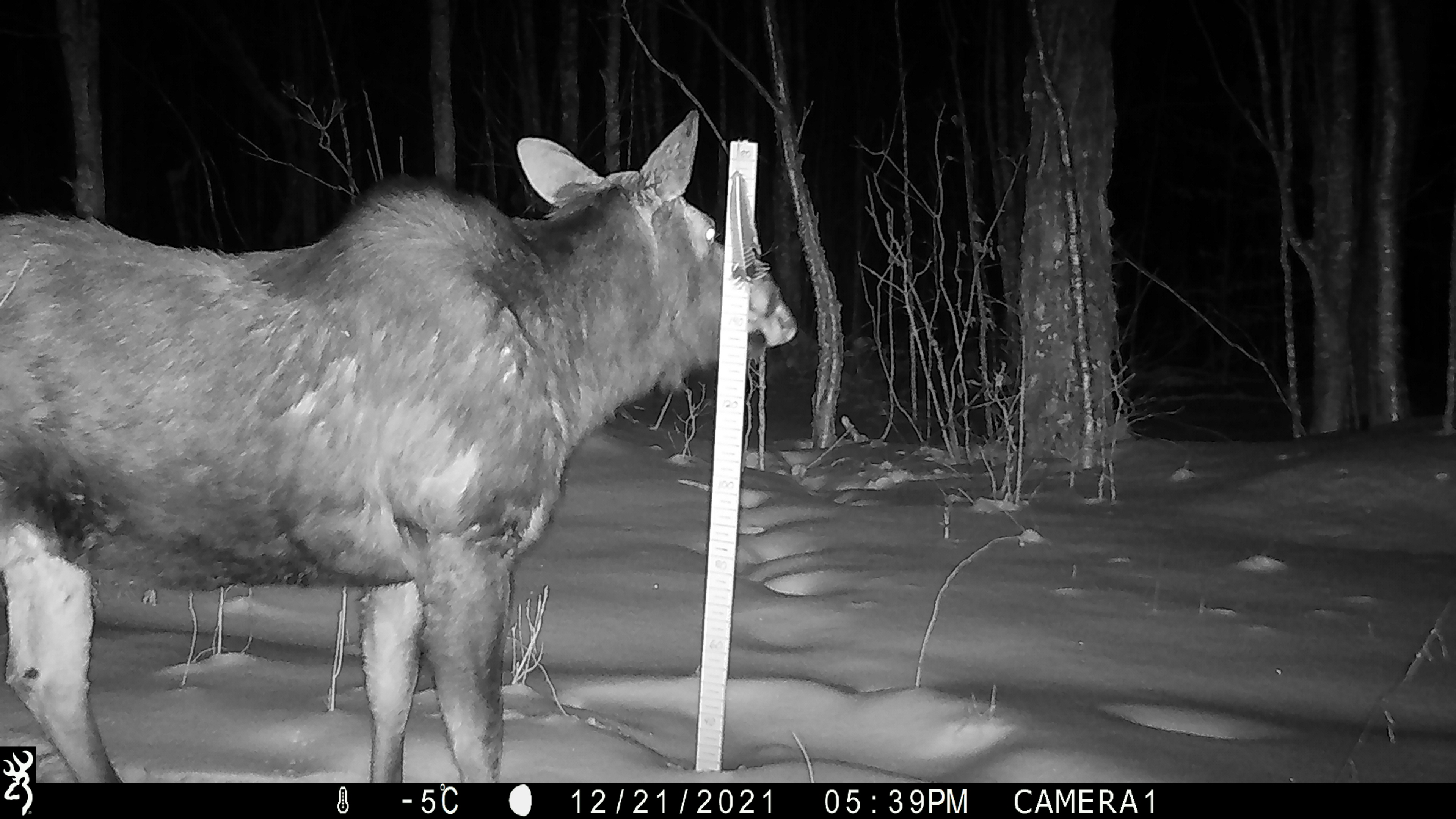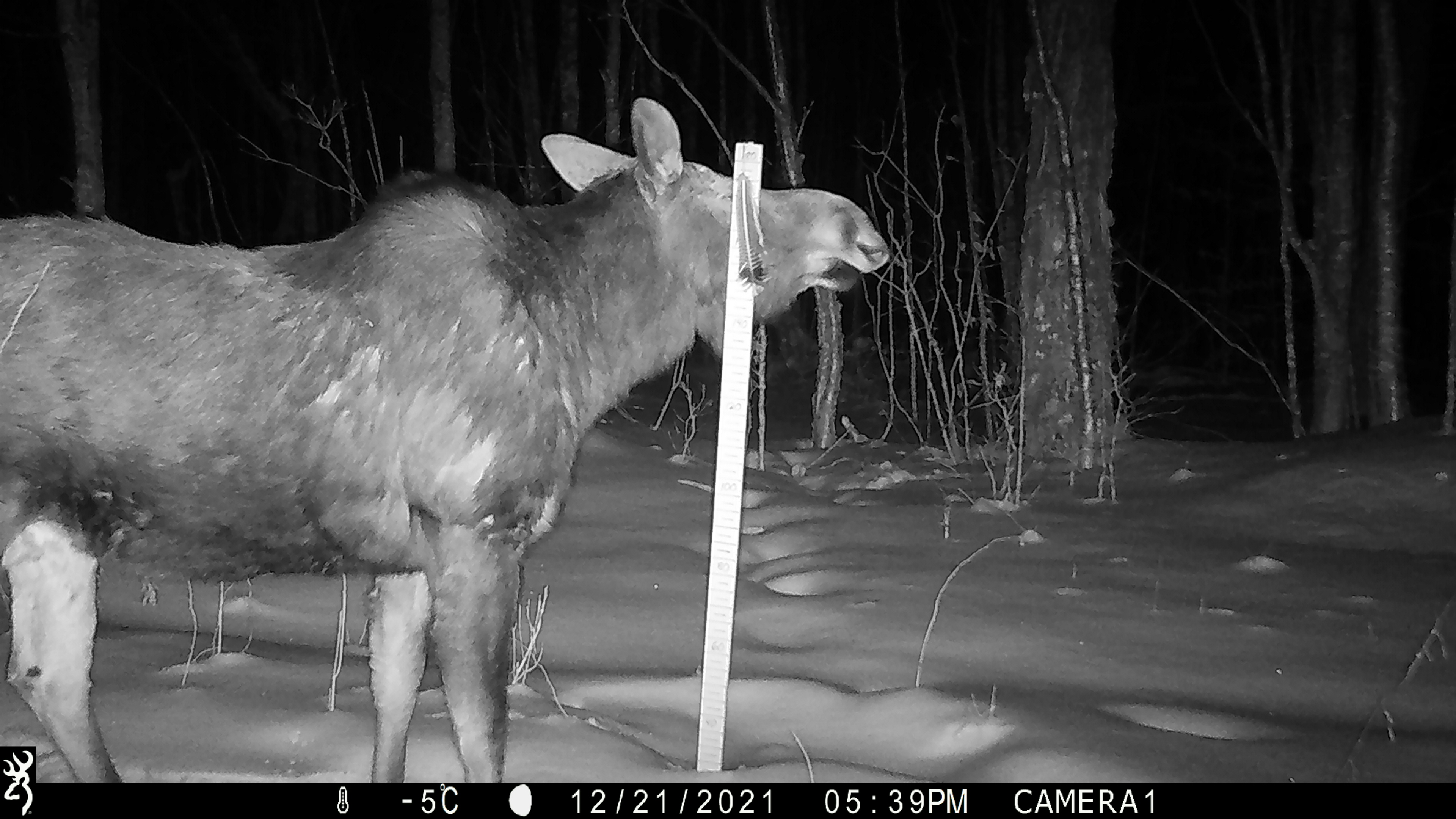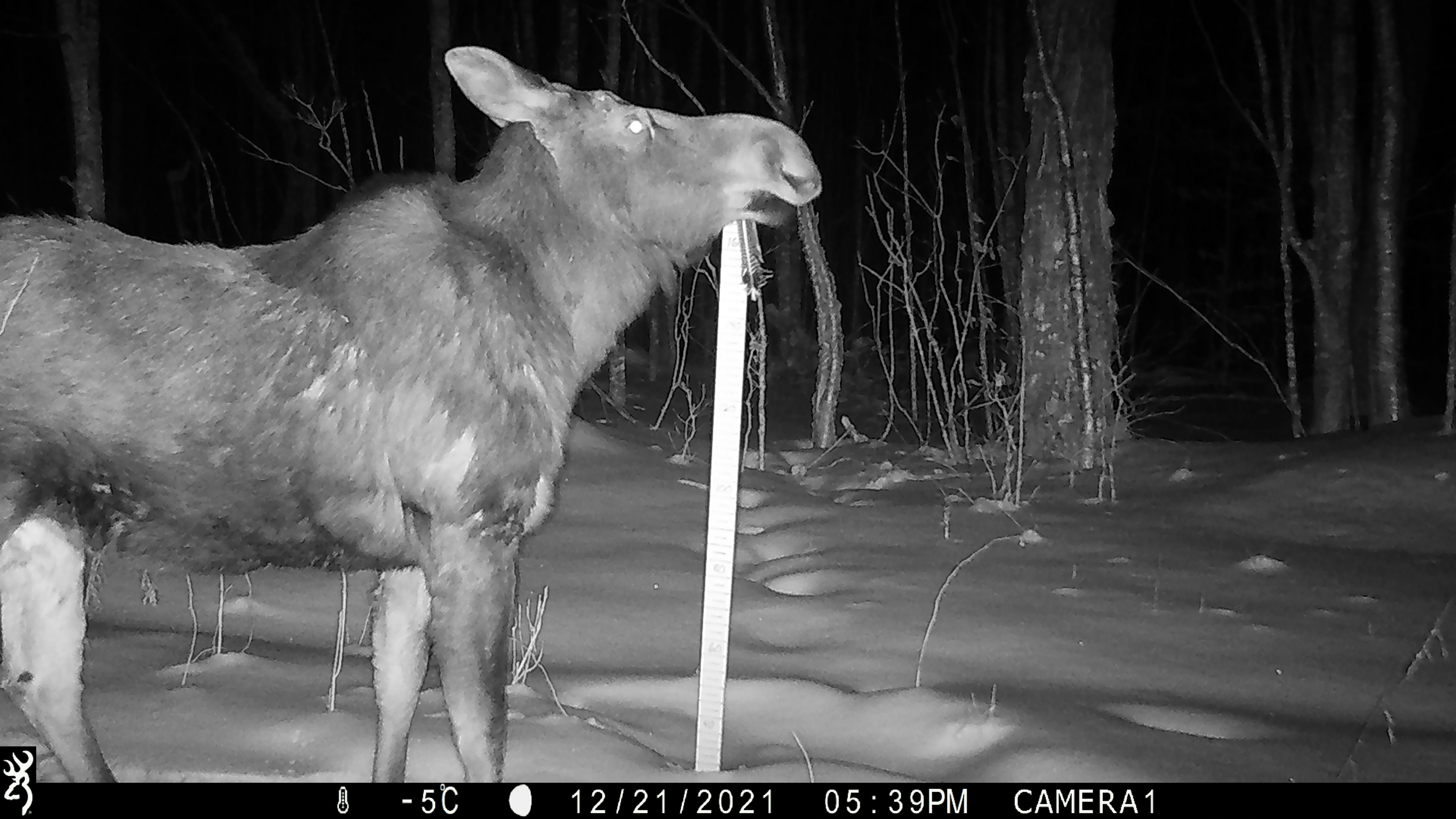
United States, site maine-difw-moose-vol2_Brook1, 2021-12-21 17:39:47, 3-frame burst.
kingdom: Animalia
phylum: Chordata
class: Mammalia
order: Artiodactyla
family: Cervidae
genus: Alces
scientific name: Alces alces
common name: moose